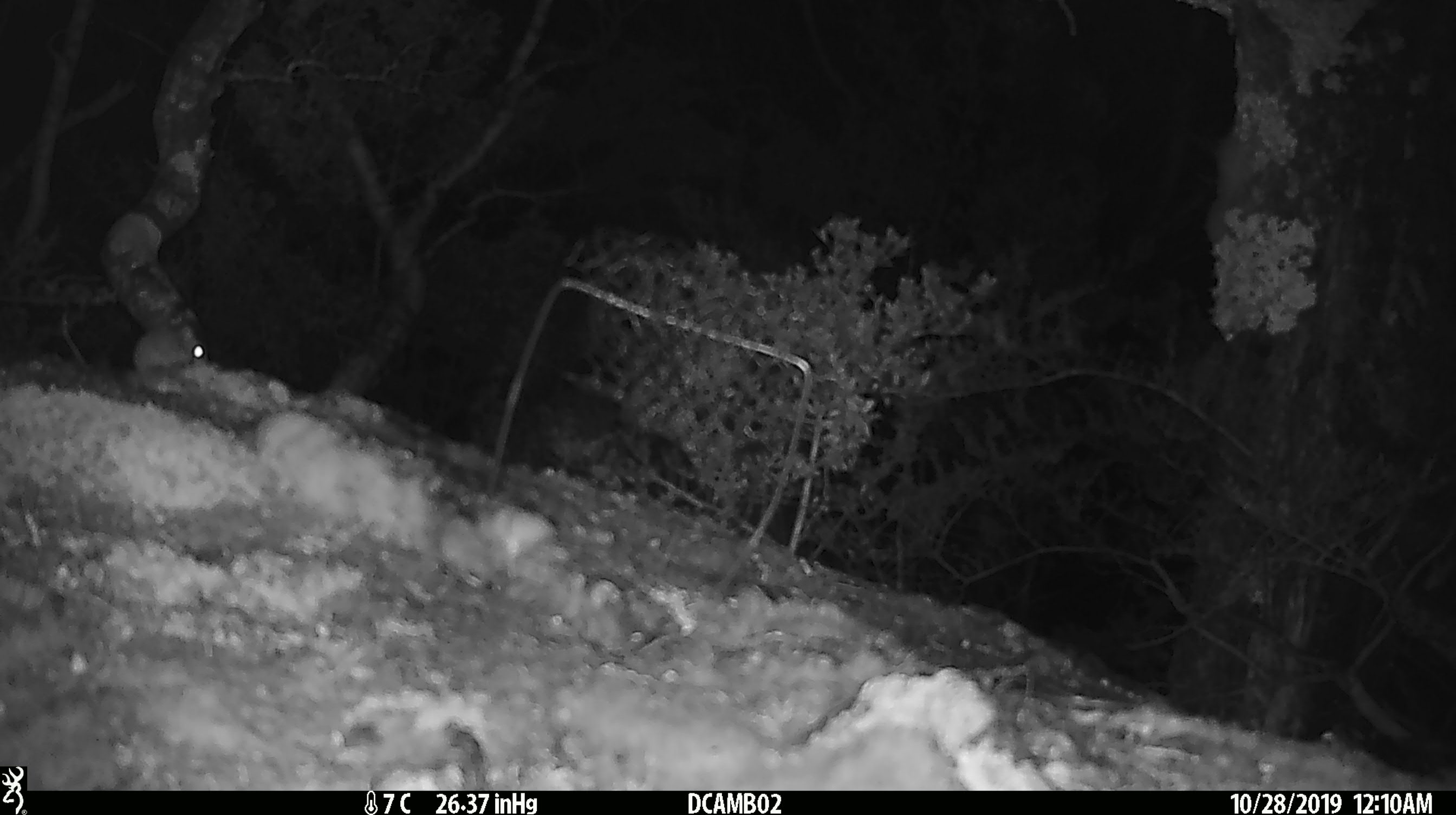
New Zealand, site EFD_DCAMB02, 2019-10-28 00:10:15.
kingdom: Animalia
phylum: Chordata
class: Mammalia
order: Rodentia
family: Muridae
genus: Mus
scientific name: Mus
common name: mouse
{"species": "mouse (Mus)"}